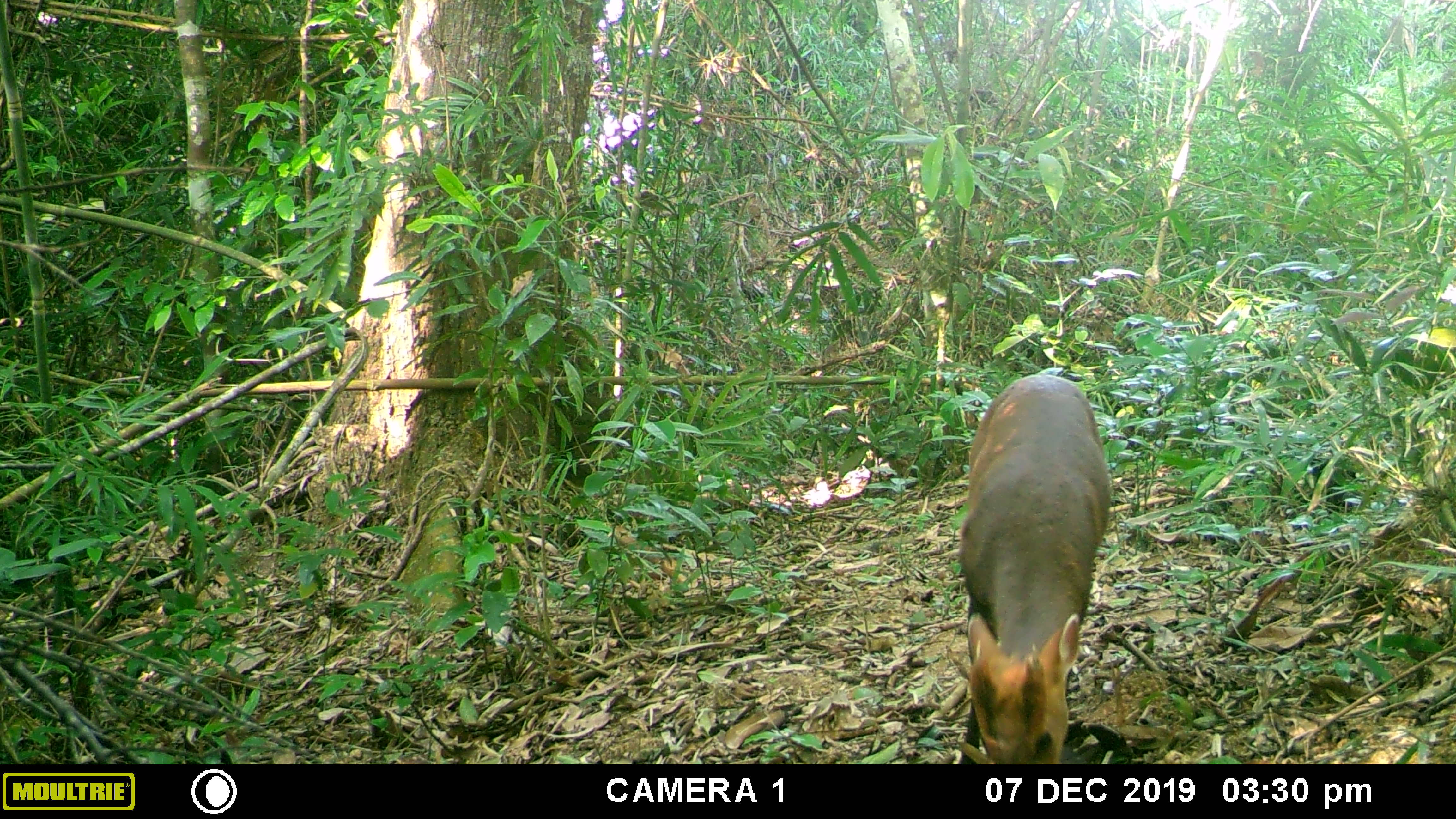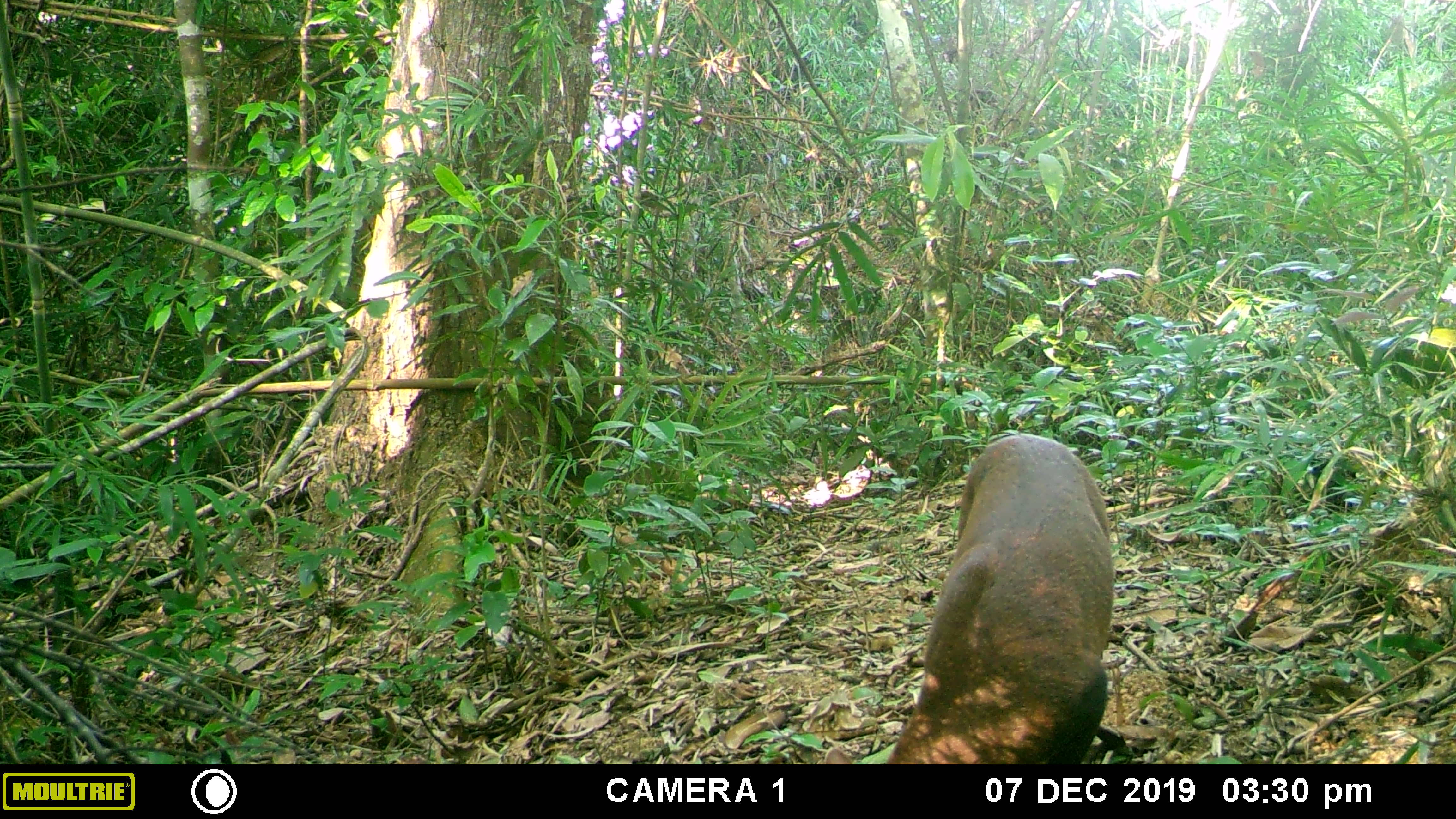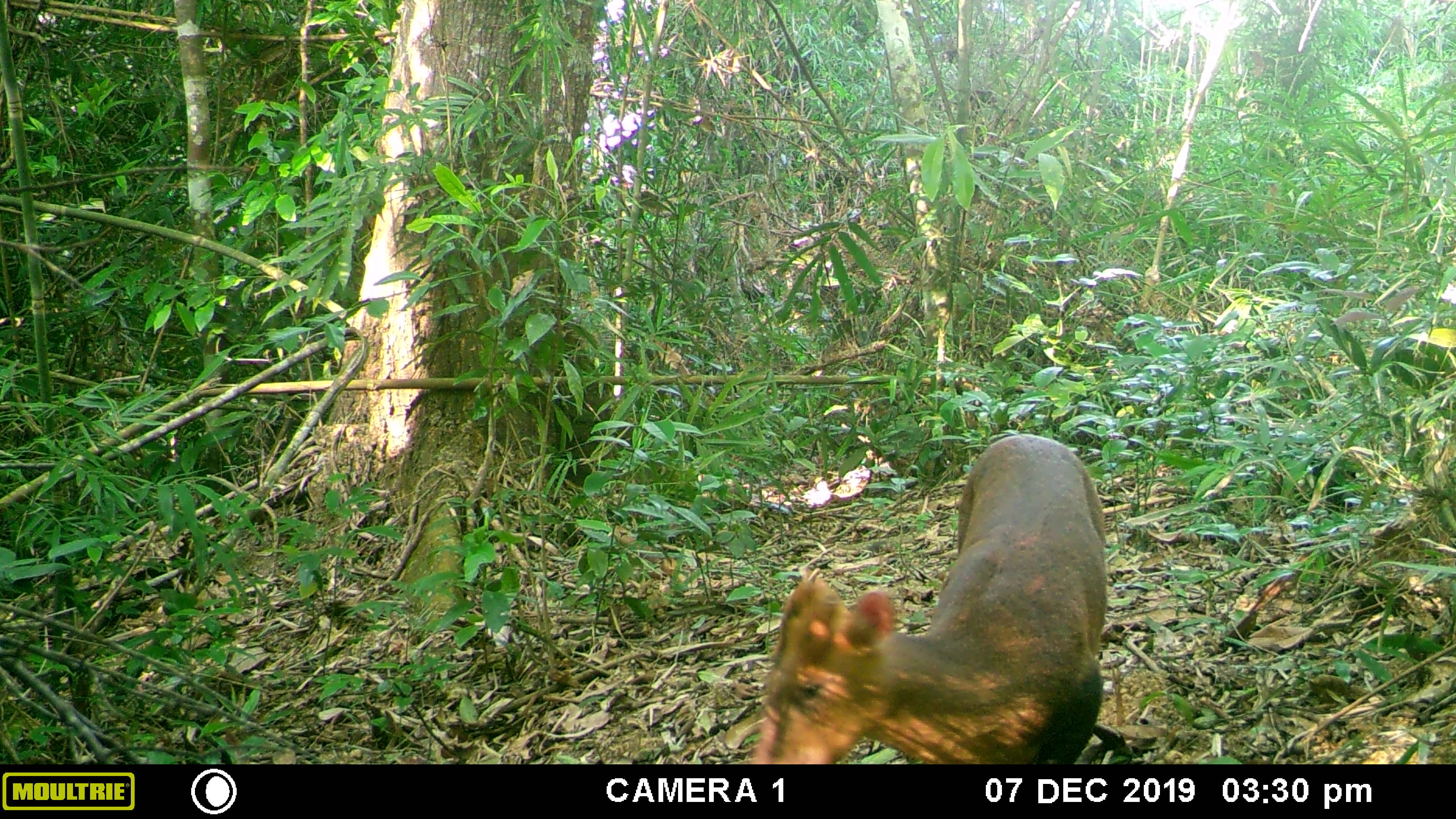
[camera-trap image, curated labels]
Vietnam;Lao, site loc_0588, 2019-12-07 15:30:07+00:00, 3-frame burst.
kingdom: Animalia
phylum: Chordata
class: Mammalia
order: Artiodactyla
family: Cervidae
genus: Muntiacus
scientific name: Muntiacus rooseveltorum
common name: roosevelt's muntjac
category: roosevelts muntjac group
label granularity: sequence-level